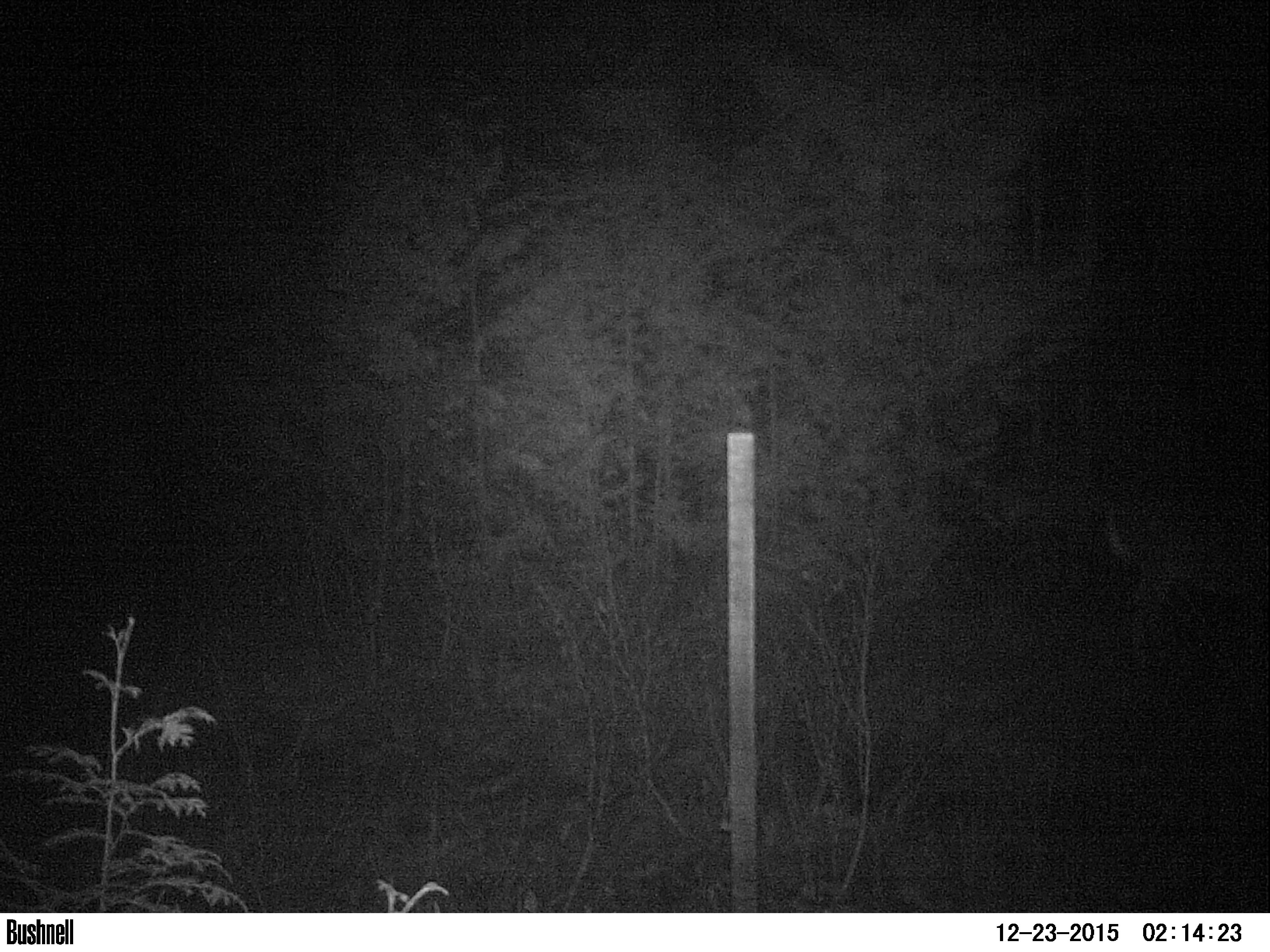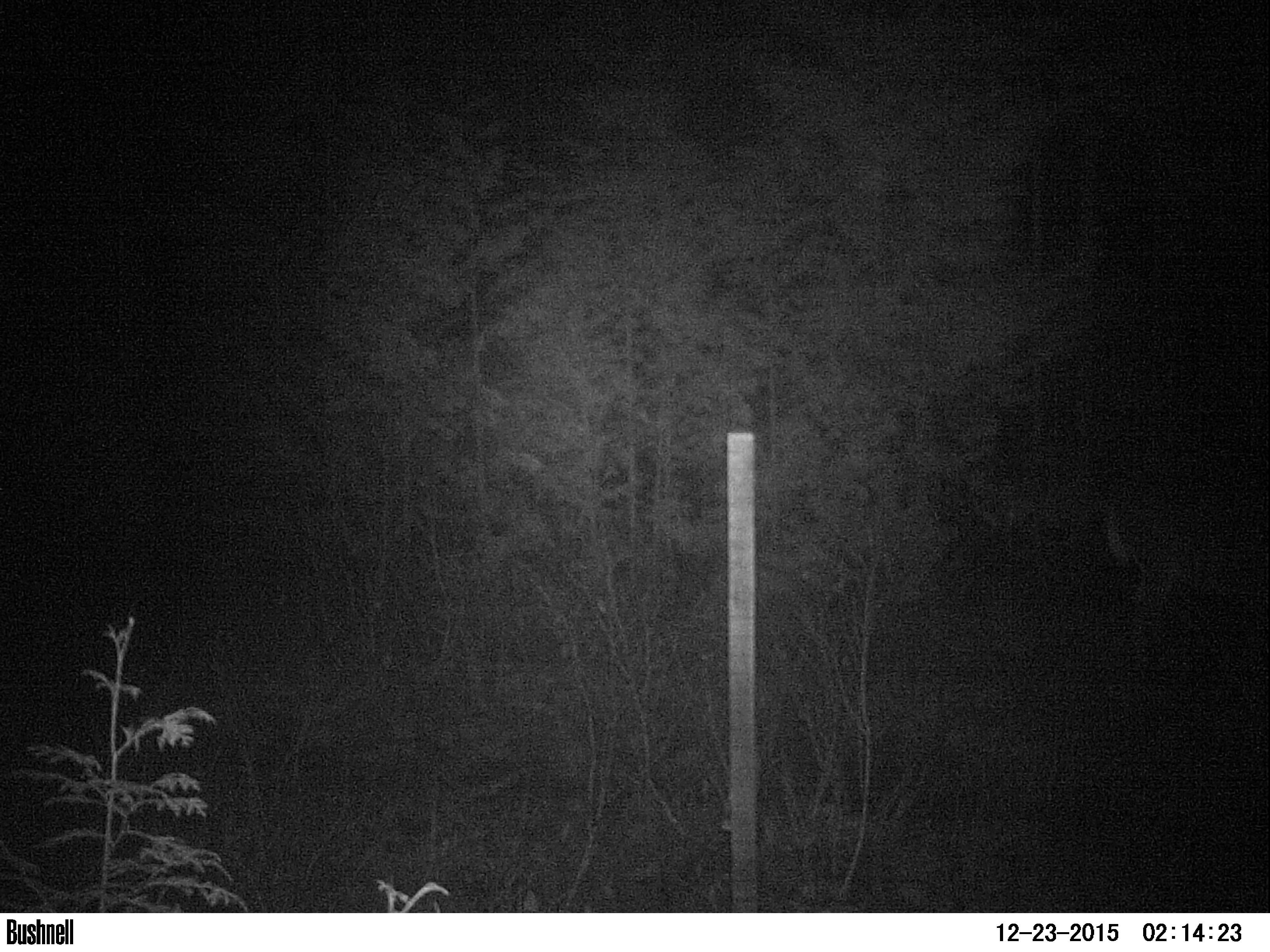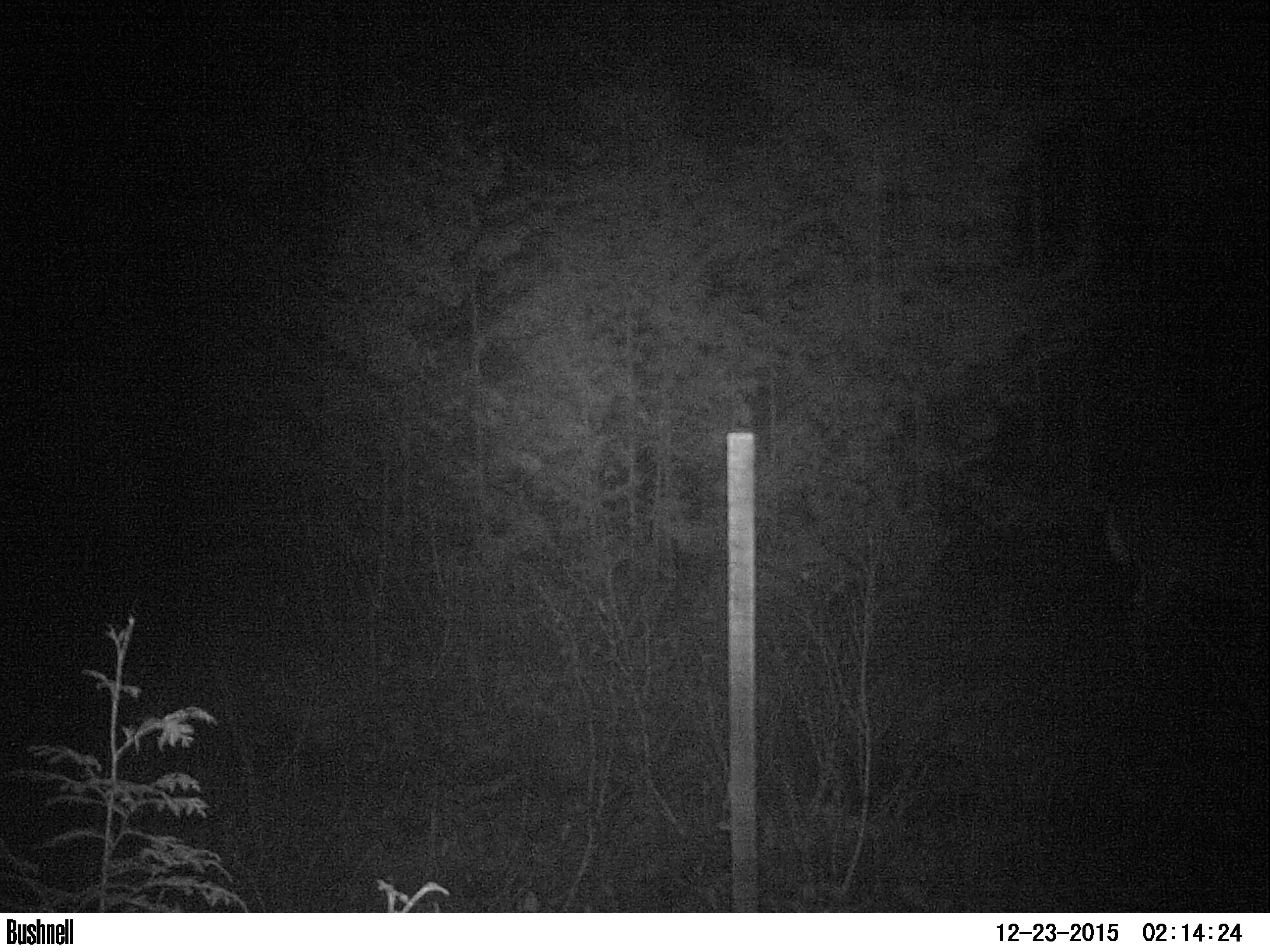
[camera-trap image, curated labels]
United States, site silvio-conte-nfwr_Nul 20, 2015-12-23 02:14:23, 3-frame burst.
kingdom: Animalia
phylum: Chordata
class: Mammalia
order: Artiodactyla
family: Cervidae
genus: Odocoileus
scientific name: Odocoileus virginianus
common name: white-tailed deer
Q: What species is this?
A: White-tailed deer (Odocoileus virginianus).